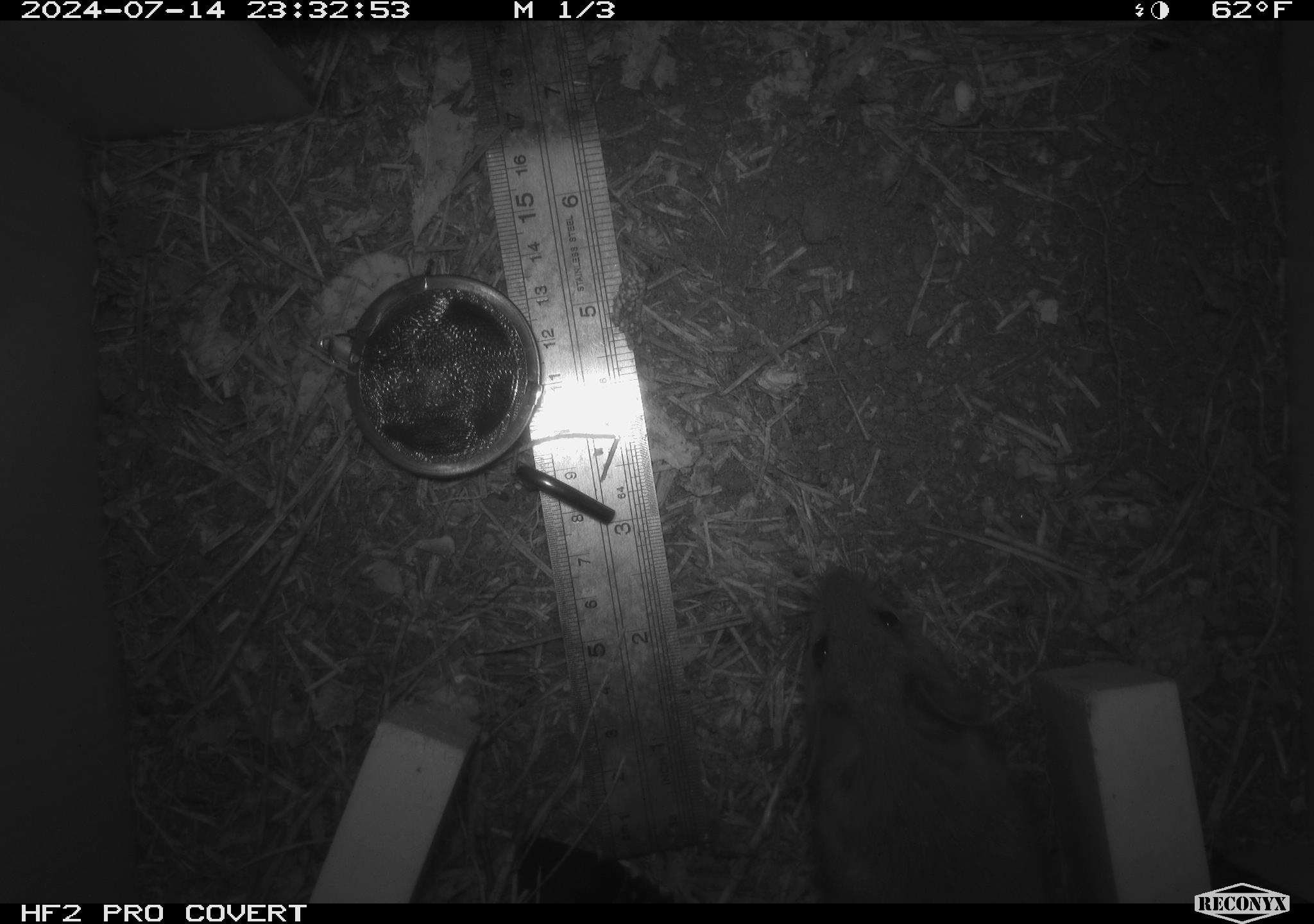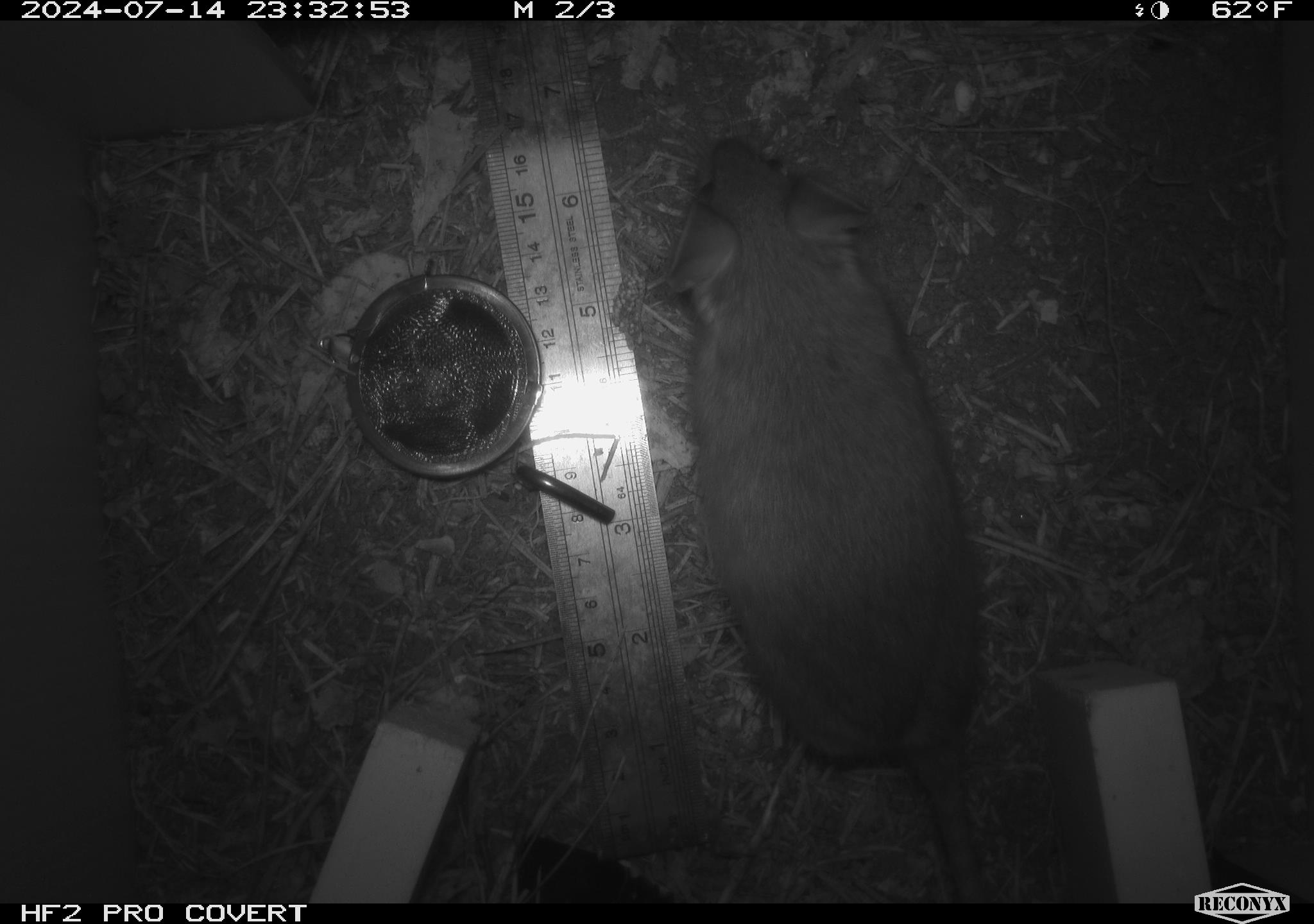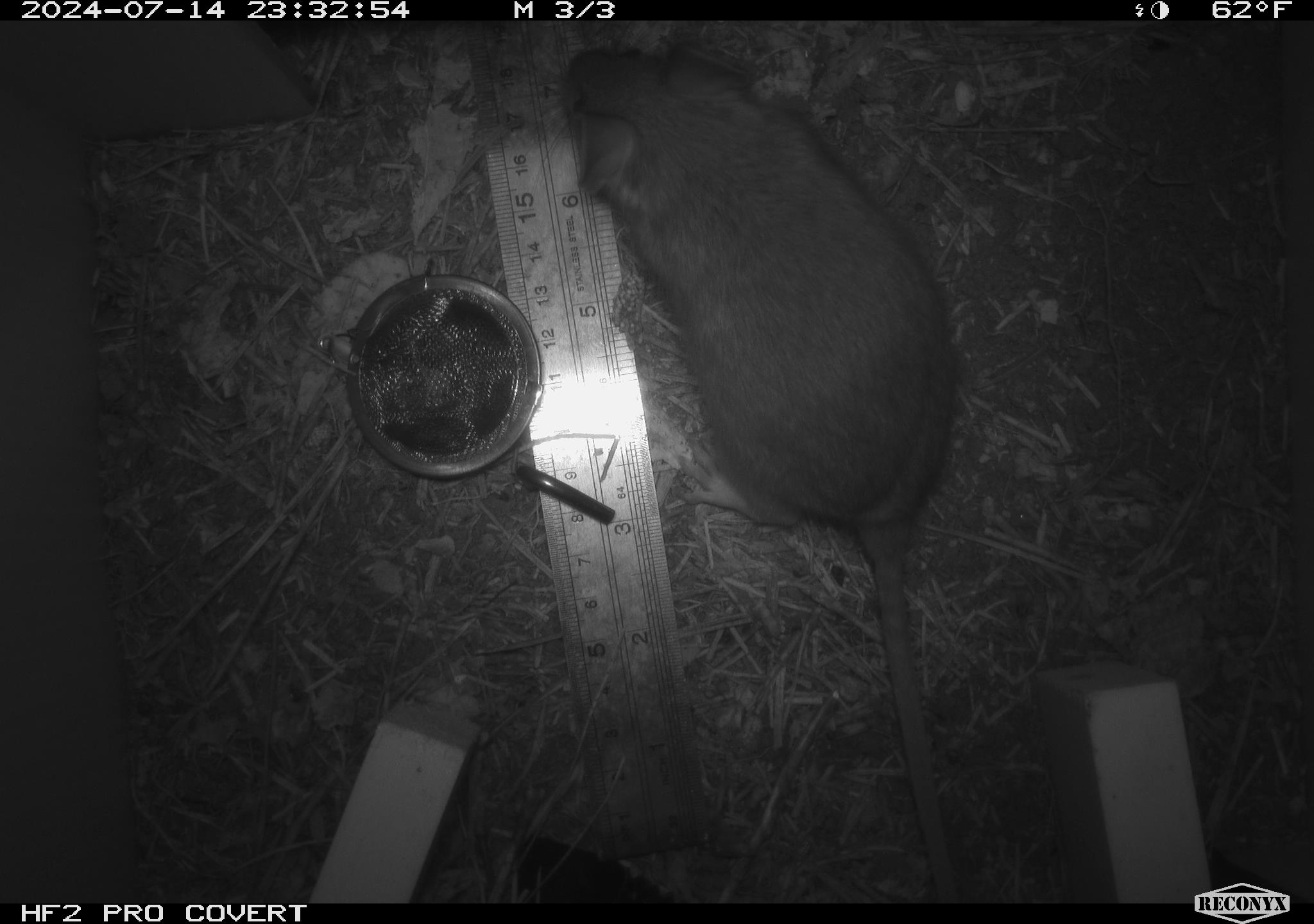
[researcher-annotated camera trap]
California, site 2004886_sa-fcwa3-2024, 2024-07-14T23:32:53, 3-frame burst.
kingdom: Animalia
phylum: Chordata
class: Mammalia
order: Rodentia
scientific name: Rodentia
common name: mouse species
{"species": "mouse species (Rodentia)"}